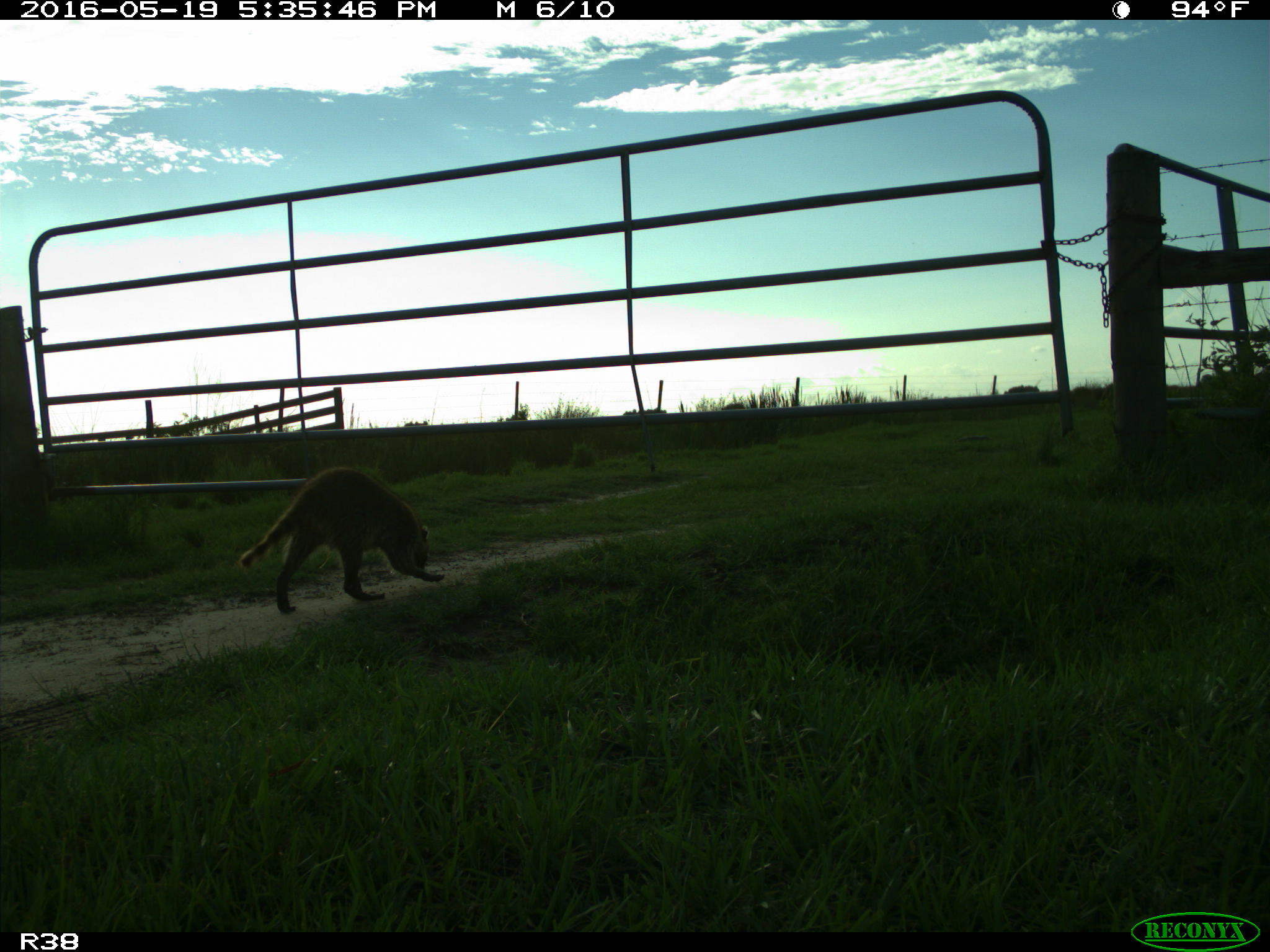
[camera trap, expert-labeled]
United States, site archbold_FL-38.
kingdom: Animalia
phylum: Chordata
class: Mammalia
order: Carnivora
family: Procyonidae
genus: Procyon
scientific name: Procyon lotor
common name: common raccoon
Procyon lotor (common raccoon).